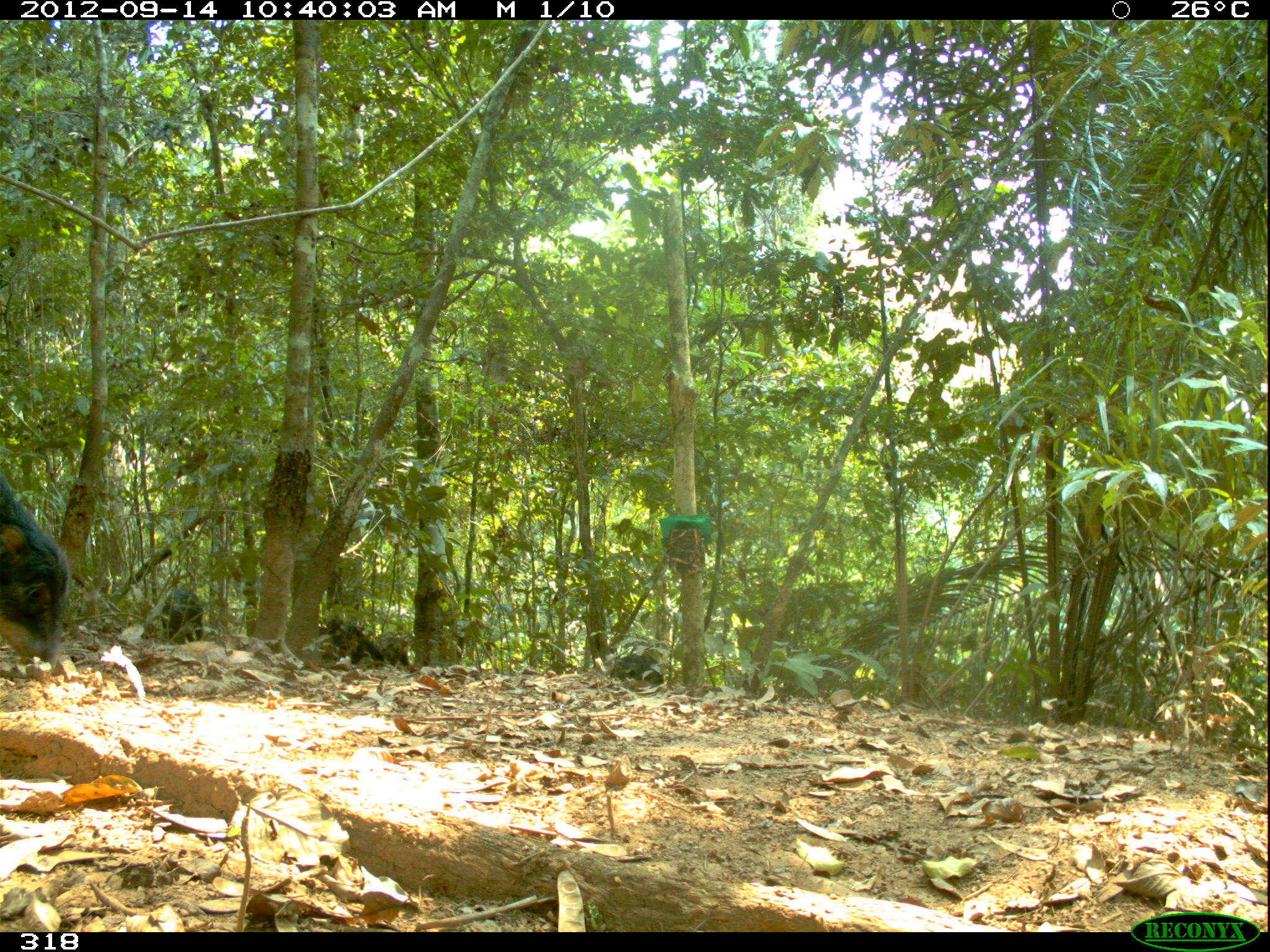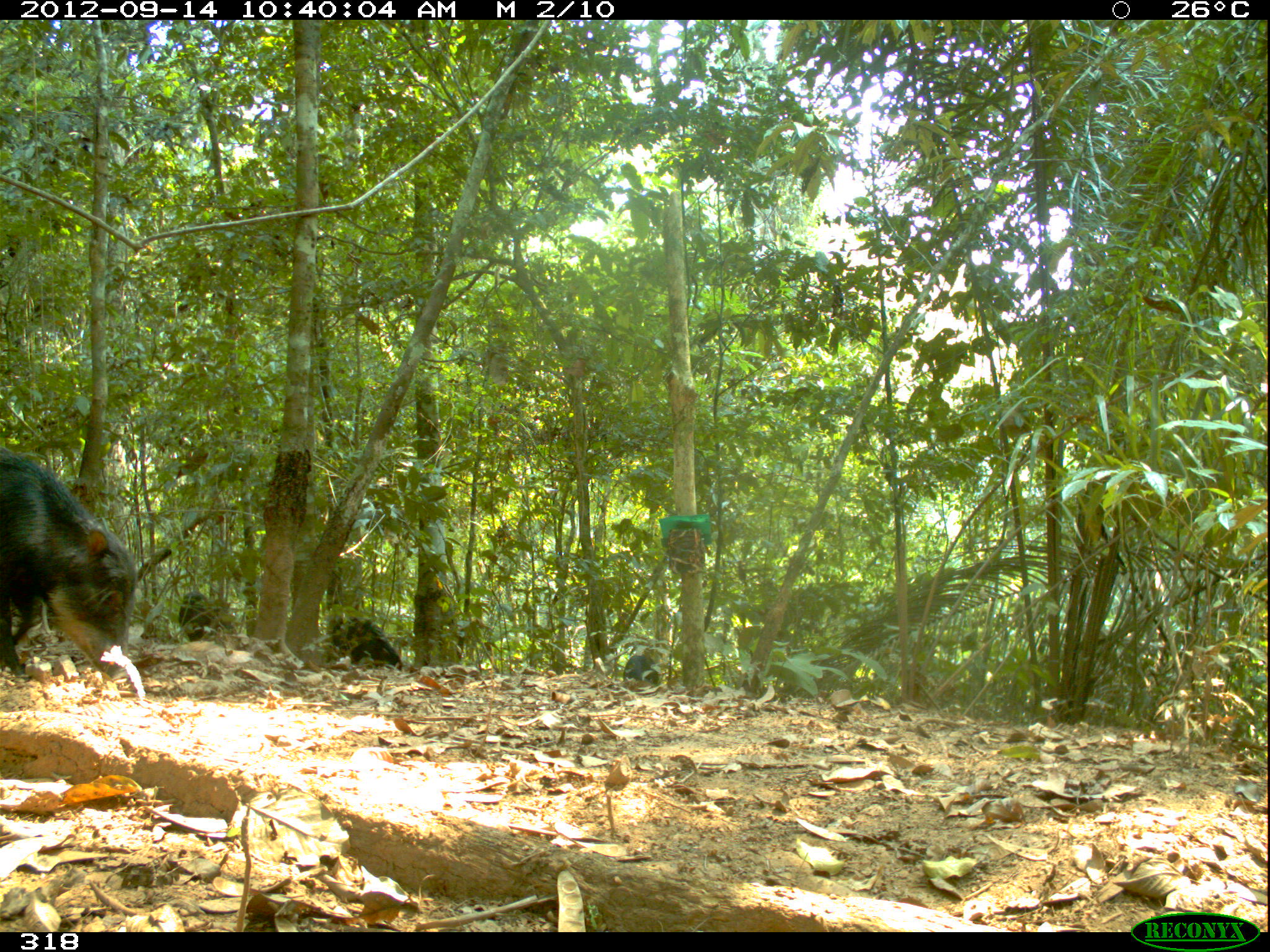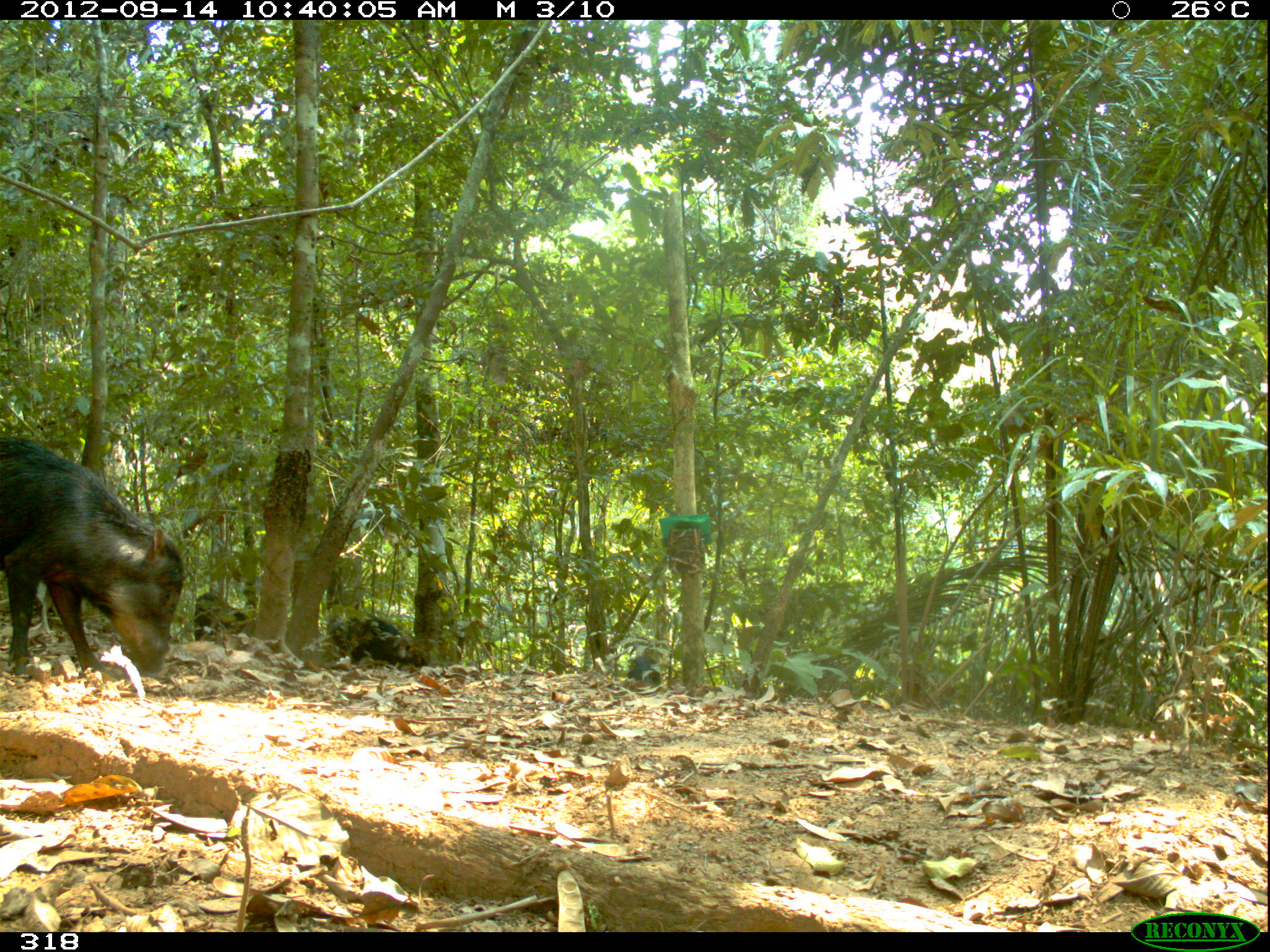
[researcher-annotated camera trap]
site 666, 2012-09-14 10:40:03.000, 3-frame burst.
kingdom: Animalia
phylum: Chordata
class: Mammalia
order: Artiodactyla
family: Tayassuidae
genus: Tayassu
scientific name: Tayassu pecari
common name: white-lipped peccary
Tayassu pecari (white-lipped peccary).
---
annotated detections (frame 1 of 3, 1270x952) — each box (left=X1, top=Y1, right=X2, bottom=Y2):
tayassu pecari: (left=0, top=473, right=70, bottom=672); (left=318, top=615, right=384, bottom=663); (left=160, top=588, right=201, bottom=643); (left=609, top=652, right=664, bottom=685); (left=376, top=630, right=409, bottom=666)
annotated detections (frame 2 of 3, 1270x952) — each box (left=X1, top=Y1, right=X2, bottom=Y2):
tayassu pecari: (left=0, top=446, right=138, bottom=678); (left=324, top=616, right=403, bottom=670); (left=178, top=591, right=213, bottom=641); (left=622, top=654, right=659, bottom=684)